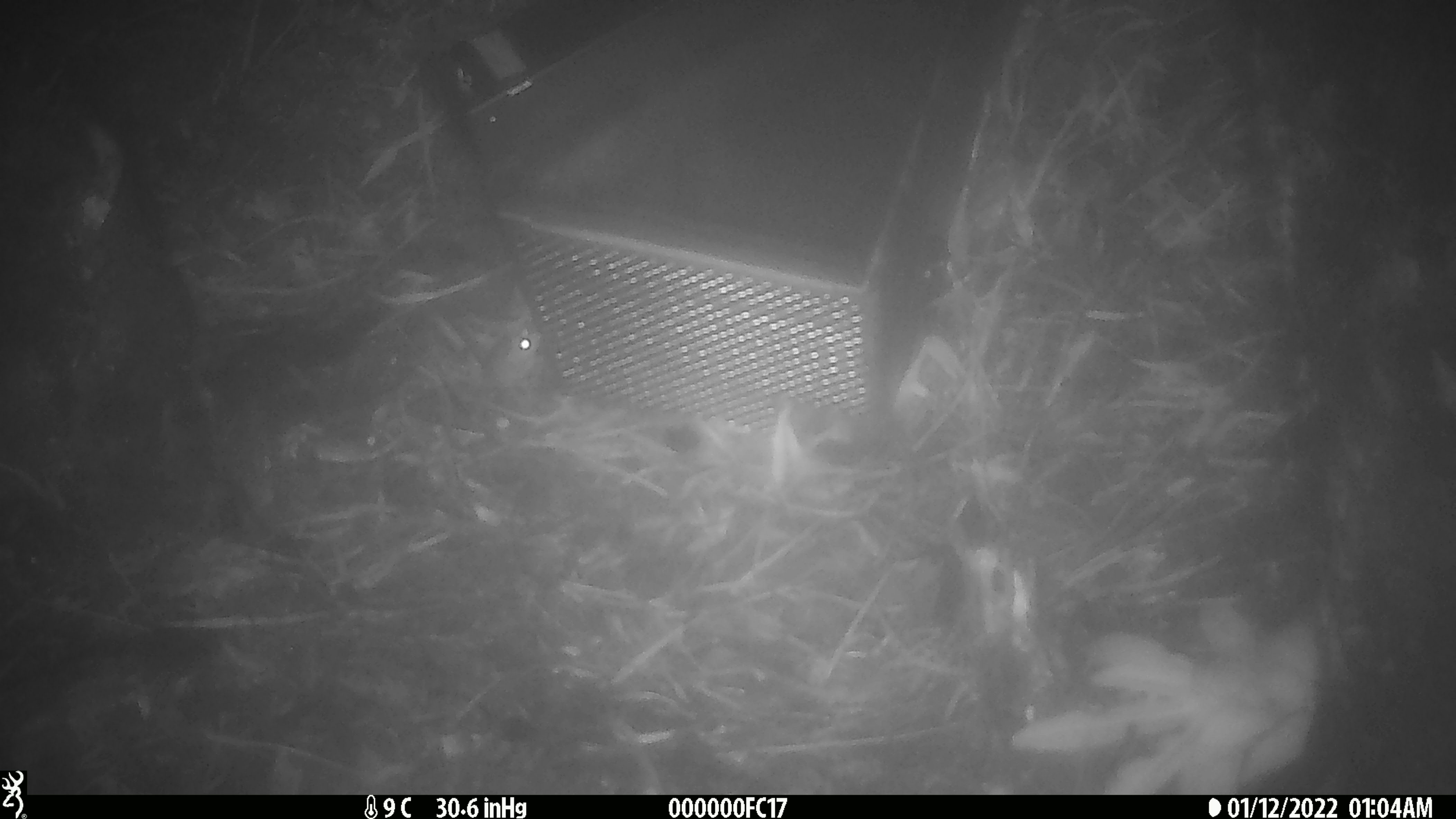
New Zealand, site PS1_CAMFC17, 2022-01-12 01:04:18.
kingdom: Animalia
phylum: Chordata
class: Mammalia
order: Rodentia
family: Muridae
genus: Mus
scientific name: Mus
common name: mouse